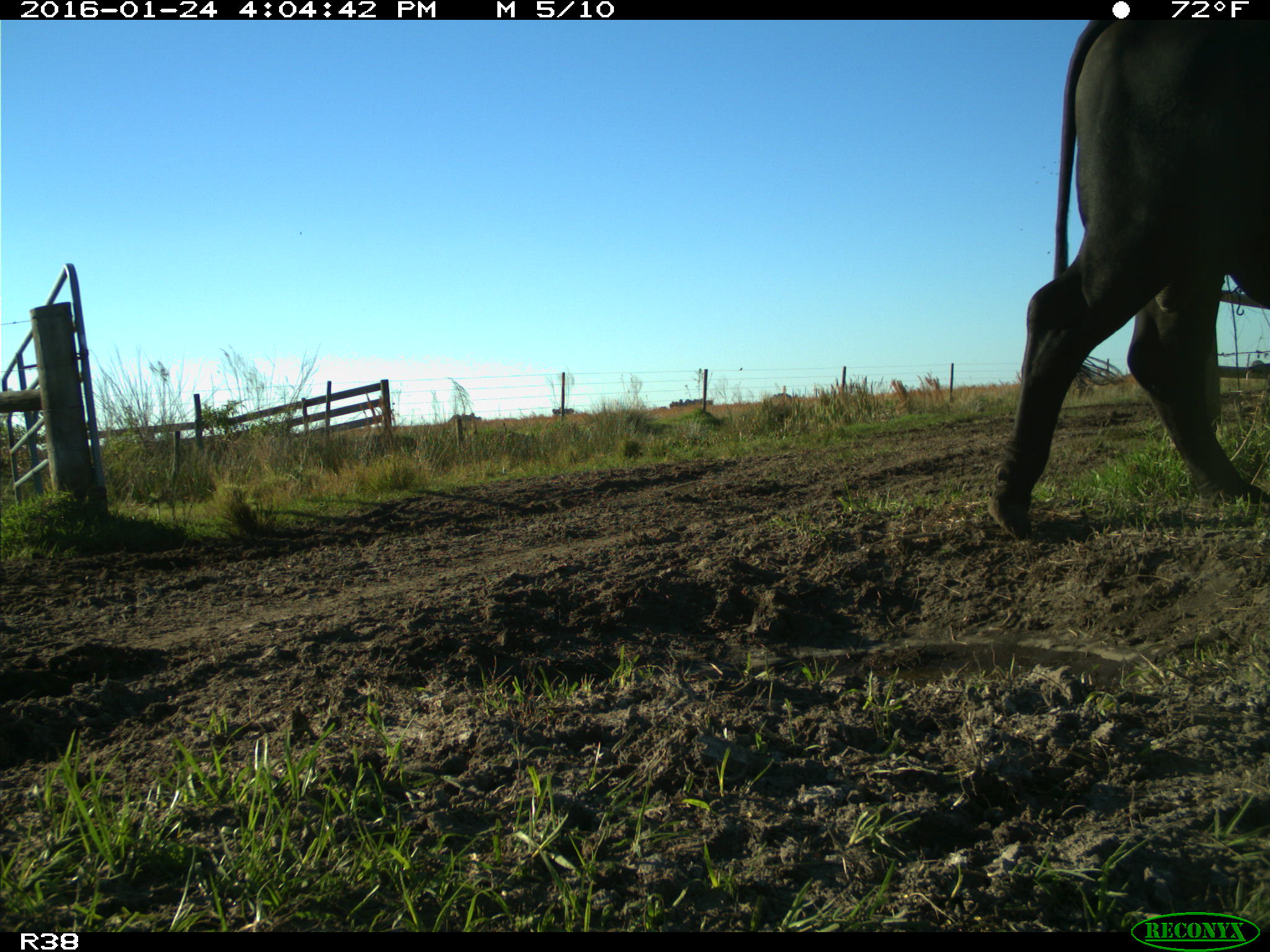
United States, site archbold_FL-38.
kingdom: Animalia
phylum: Chordata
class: Mammalia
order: Artiodactyla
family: Bovidae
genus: Bos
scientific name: Bos taurus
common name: domestic cow